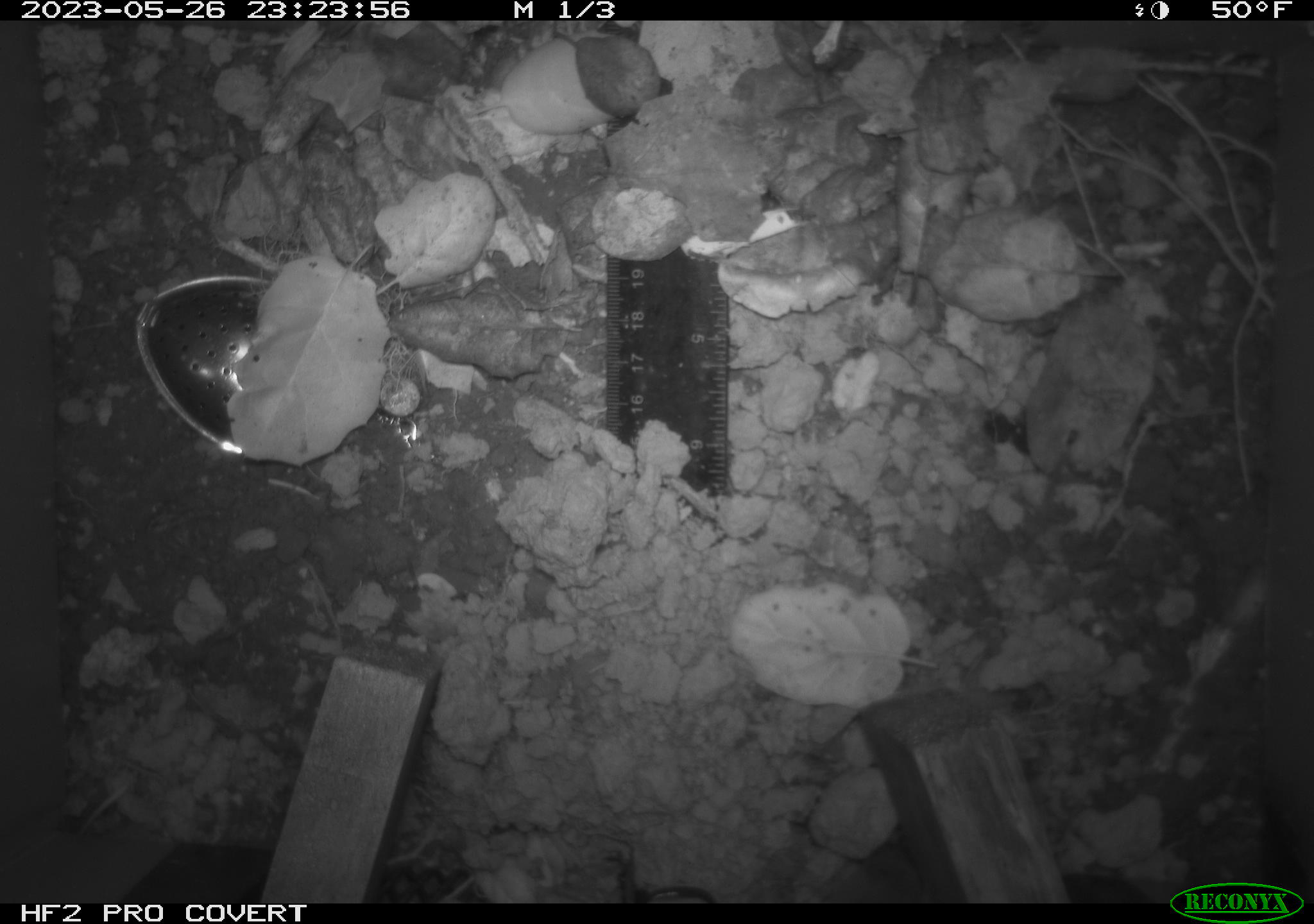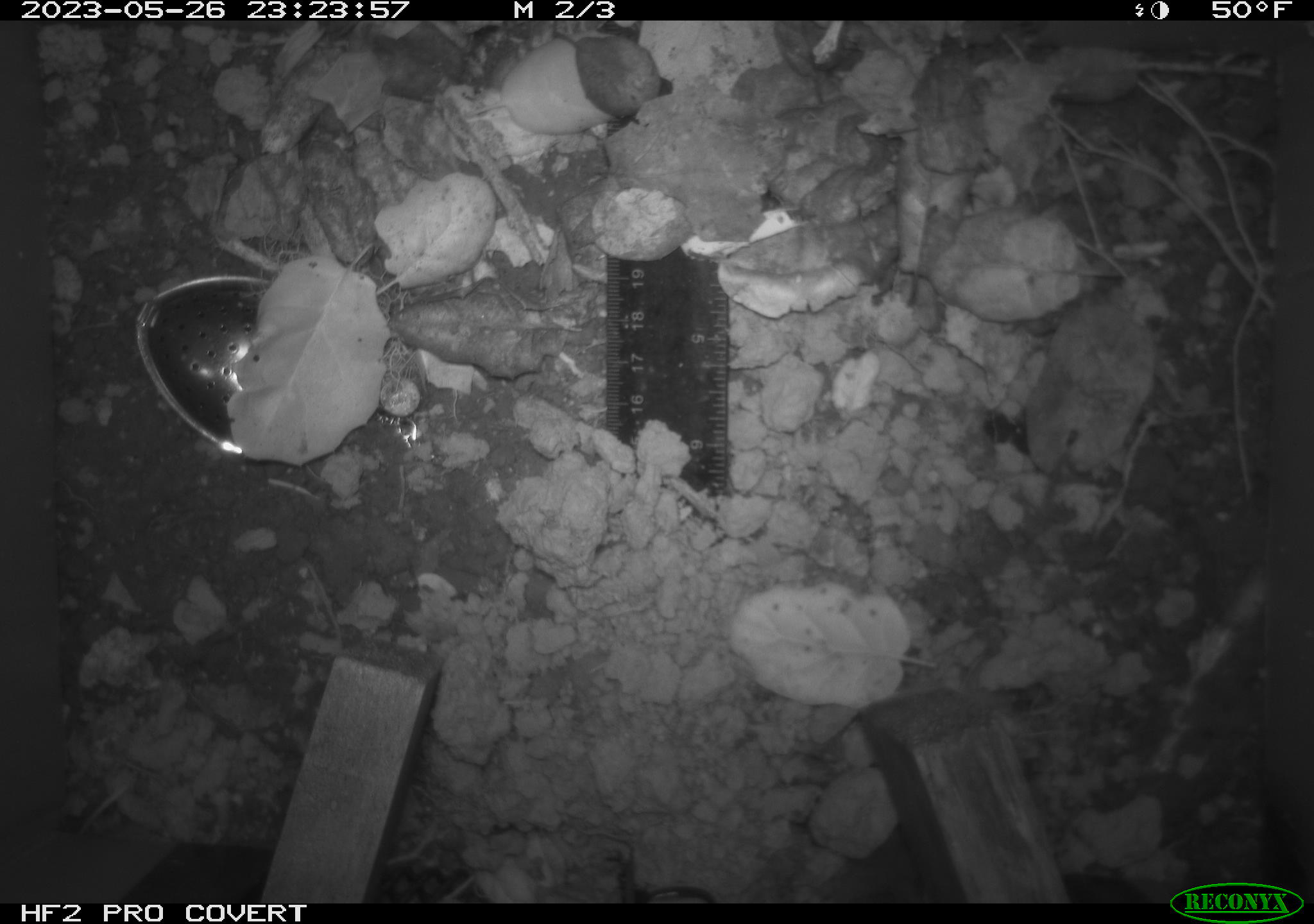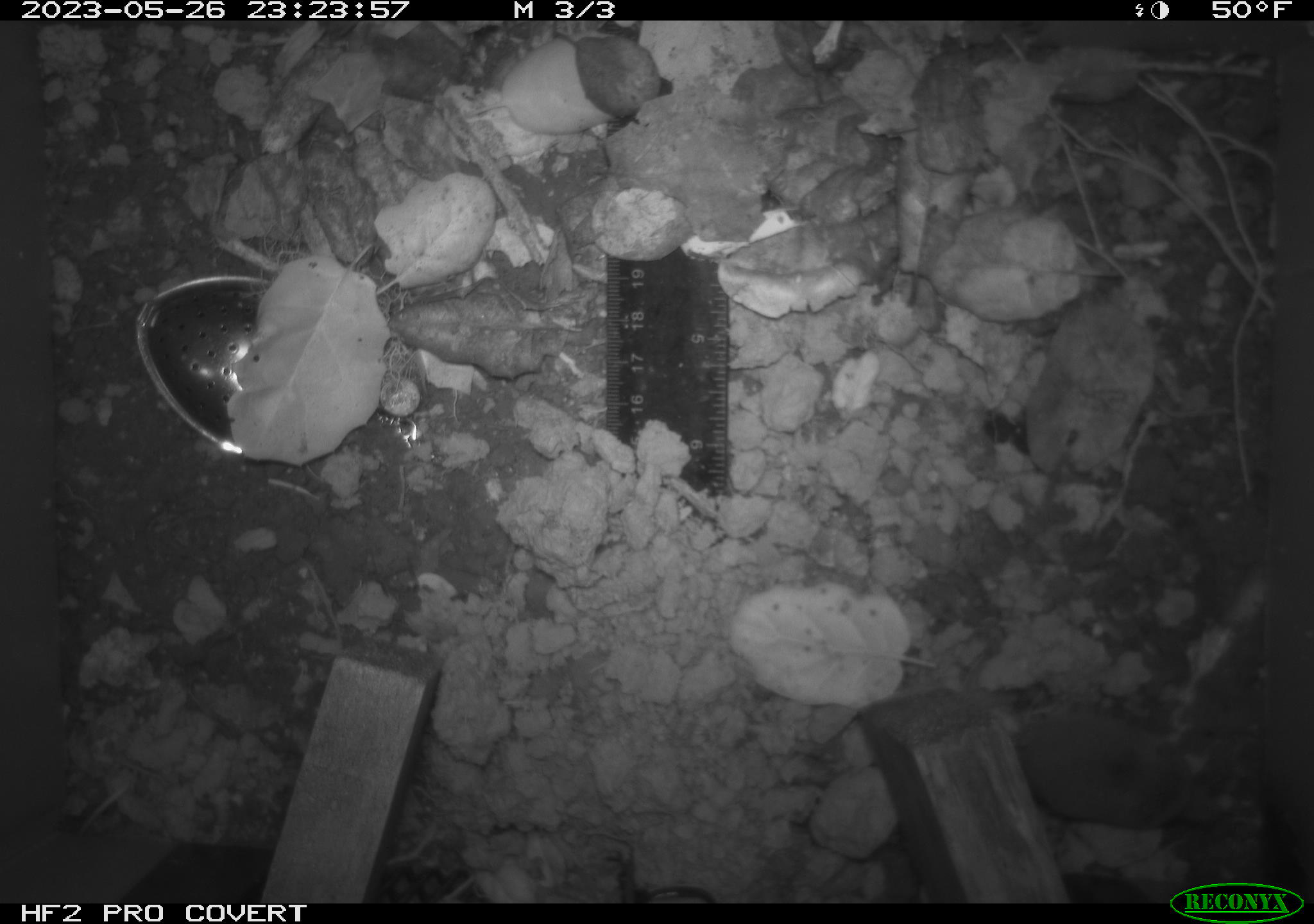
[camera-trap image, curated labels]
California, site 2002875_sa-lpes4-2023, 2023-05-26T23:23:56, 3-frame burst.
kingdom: Animalia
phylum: Chordata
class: Mammalia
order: Eulipotyphla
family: Soricidae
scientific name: Soricidae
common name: shrews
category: soricidae family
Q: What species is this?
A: Soricidae family (shrews) (Soricidae).